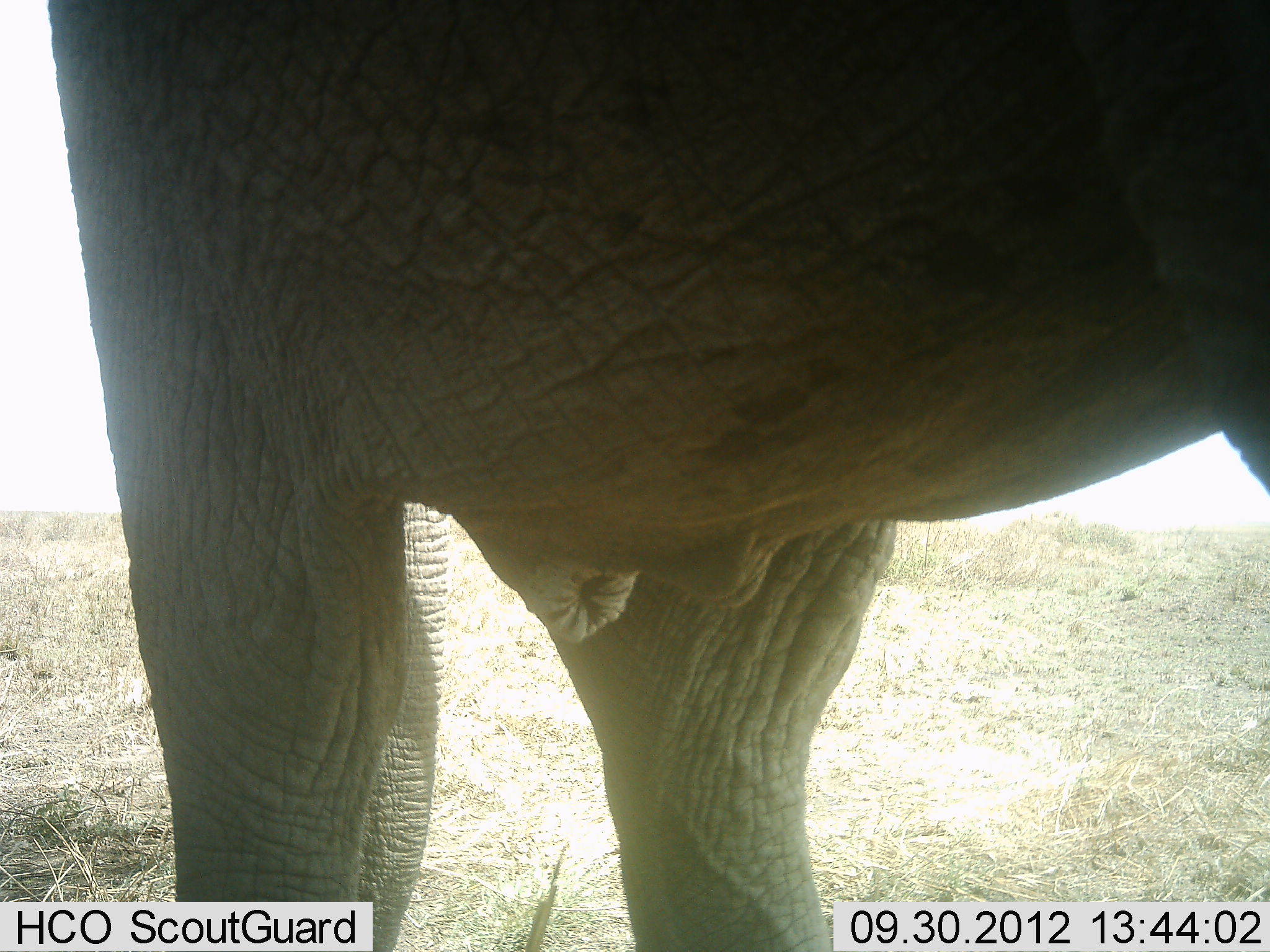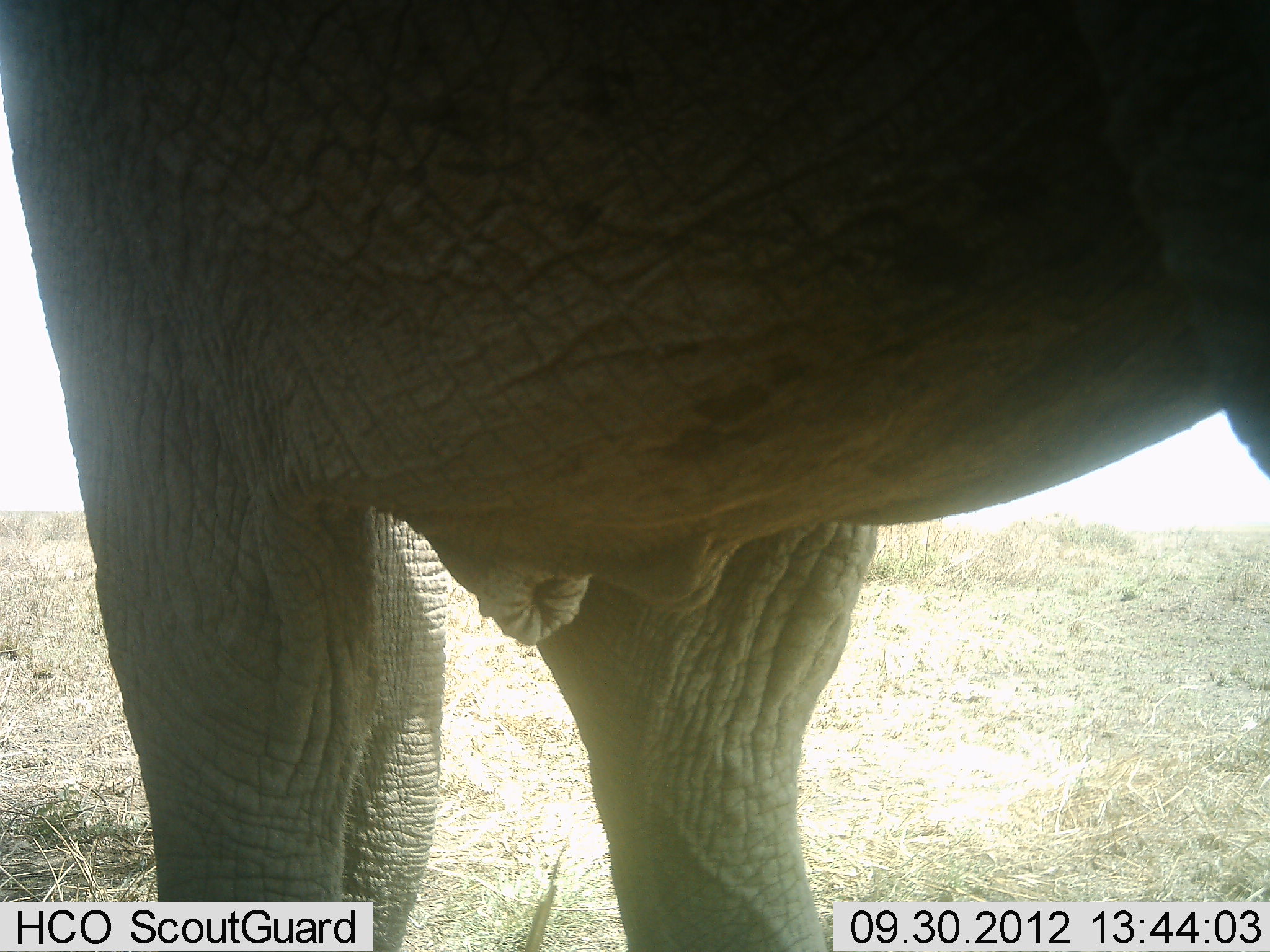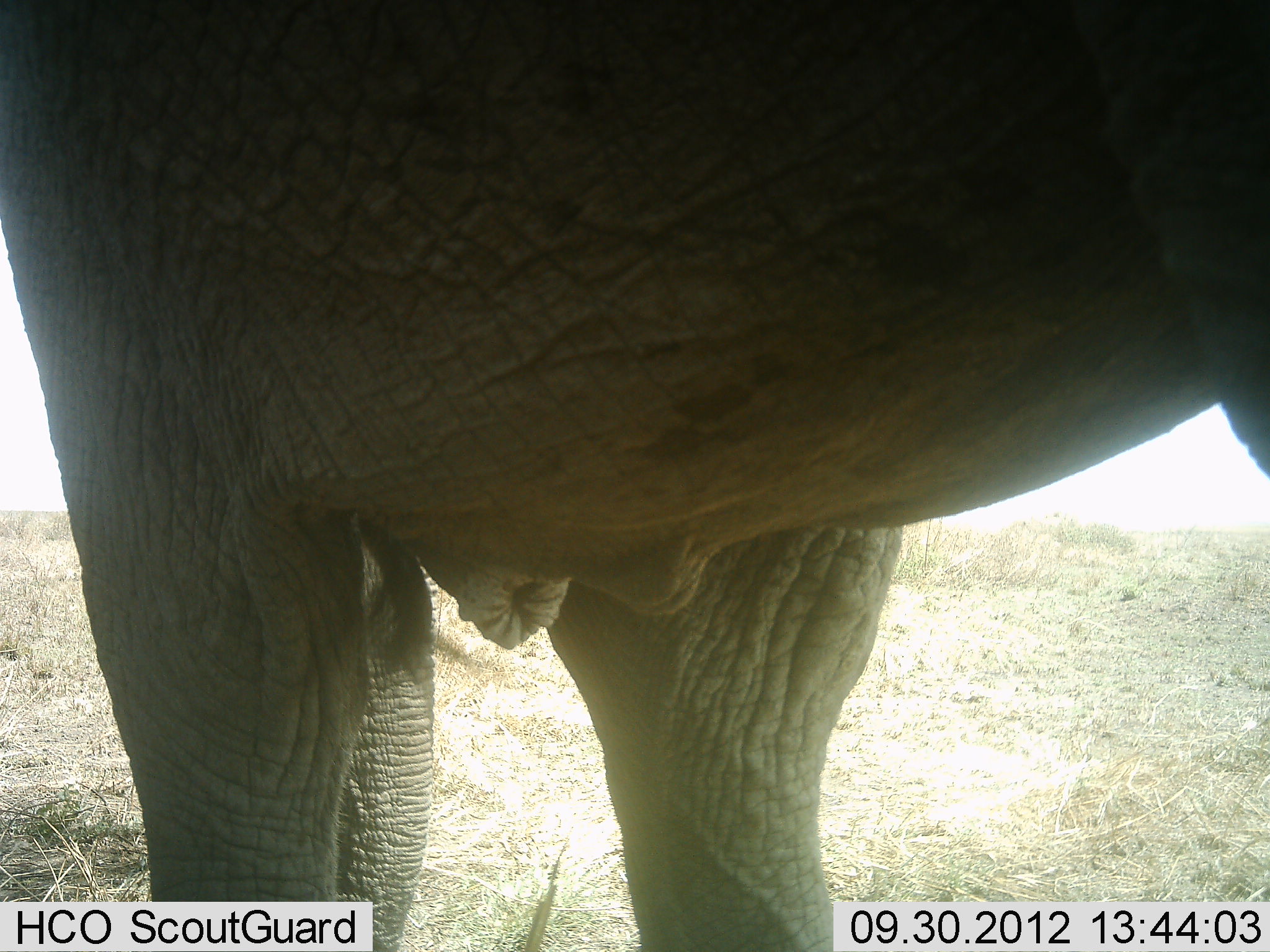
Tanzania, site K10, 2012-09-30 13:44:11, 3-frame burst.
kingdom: Animalia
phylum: Chordata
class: Mammalia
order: Proboscidea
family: Elephantidae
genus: Loxodonta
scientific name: Loxodonta africana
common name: african bush elephant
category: elephant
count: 1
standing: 100%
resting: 0%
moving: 0%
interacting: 0%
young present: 0%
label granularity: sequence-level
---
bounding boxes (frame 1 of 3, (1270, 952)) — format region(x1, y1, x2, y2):
animal: region(46, 1, 1269, 952)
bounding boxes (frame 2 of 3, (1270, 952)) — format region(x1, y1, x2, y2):
animal: region(0, 2, 1269, 951)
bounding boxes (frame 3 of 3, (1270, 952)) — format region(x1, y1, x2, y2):
animal: region(0, 1, 1269, 952)